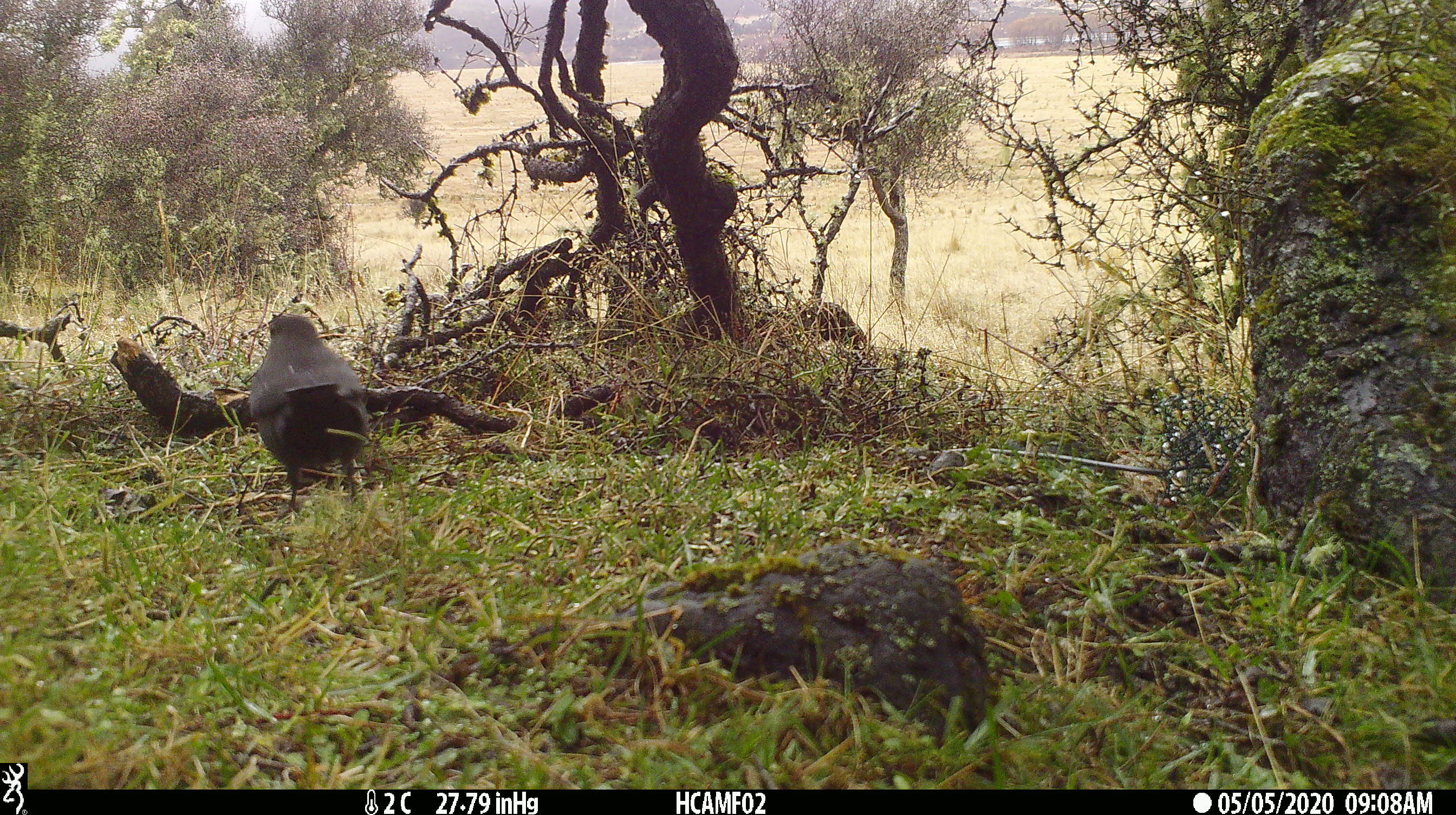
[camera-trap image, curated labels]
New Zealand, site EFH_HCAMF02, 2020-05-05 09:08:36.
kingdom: Animalia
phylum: Chordata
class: Aves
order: Passeriformes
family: Turdidae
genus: Turdus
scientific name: Turdus merula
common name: eurasian blackbird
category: blackbird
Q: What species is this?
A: Blackbird (eurasian blackbird) (Turdus merula).